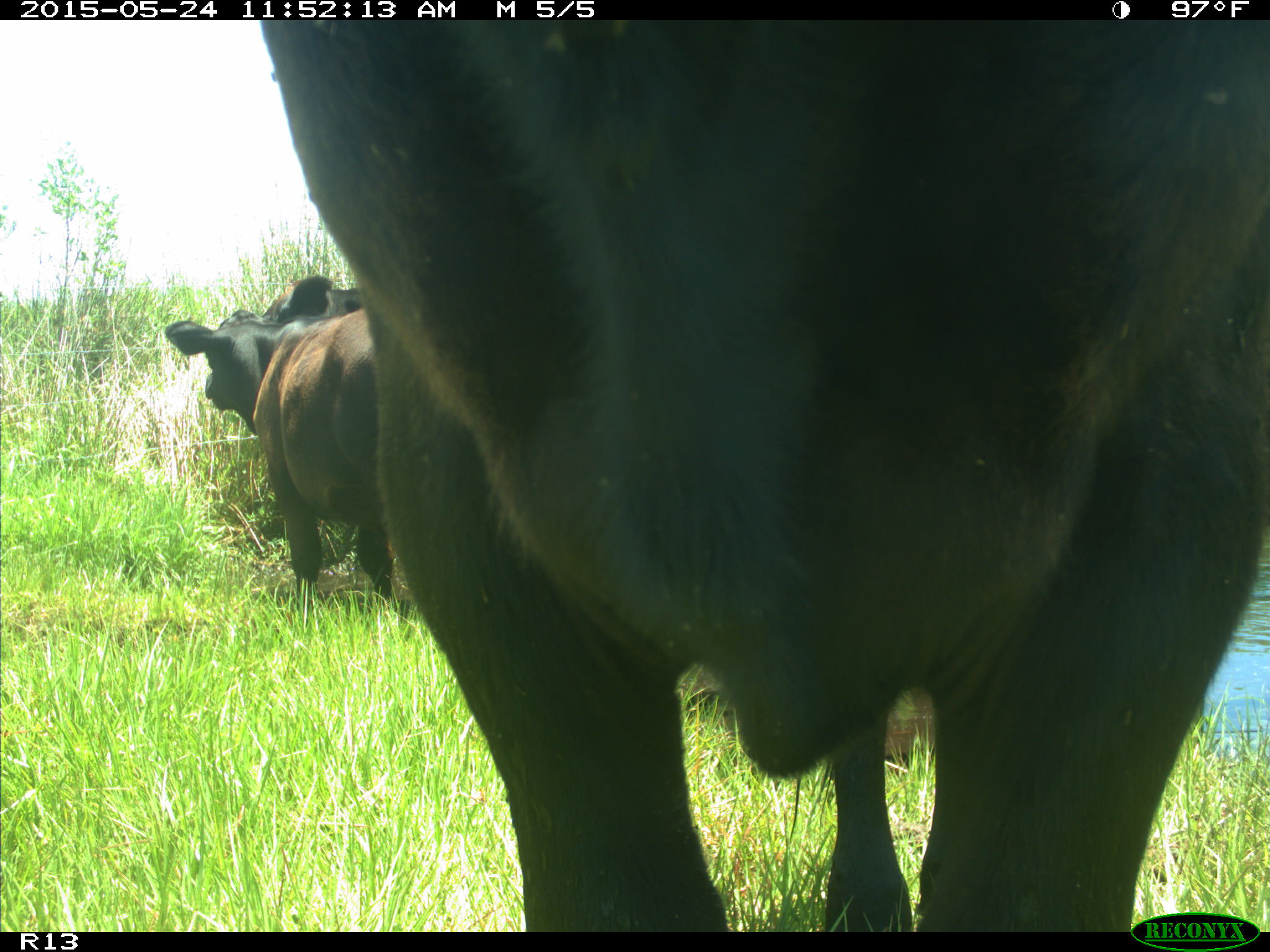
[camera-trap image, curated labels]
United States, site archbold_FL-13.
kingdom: Animalia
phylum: Chordata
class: Mammalia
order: Artiodactyla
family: Bovidae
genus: Bos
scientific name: Bos taurus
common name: domestic cow